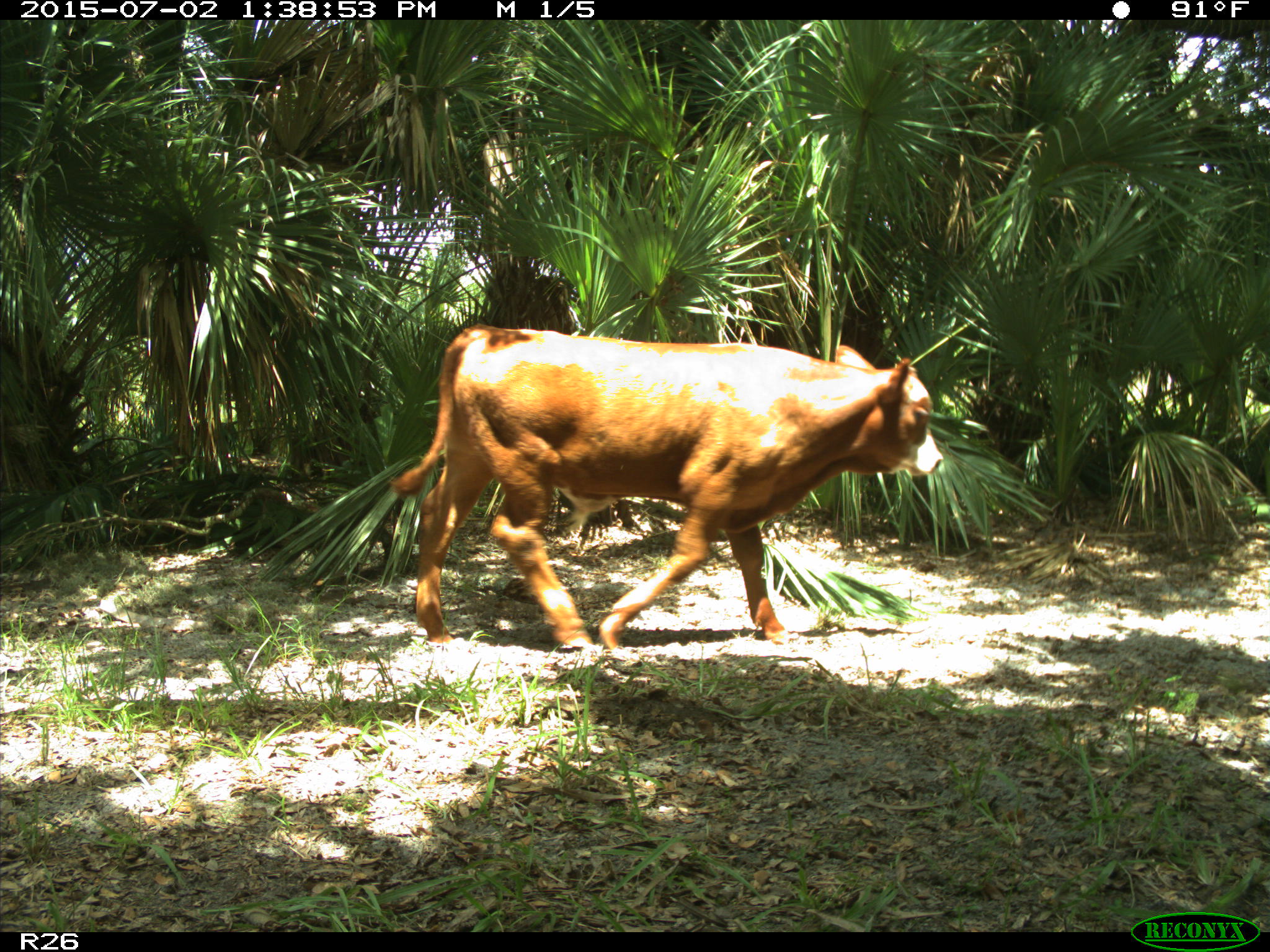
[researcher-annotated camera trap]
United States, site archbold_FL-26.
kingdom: Animalia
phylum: Chordata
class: Mammalia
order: Artiodactyla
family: Bovidae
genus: Bos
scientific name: Bos taurus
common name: domestic cow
Bos taurus (domestic cow).